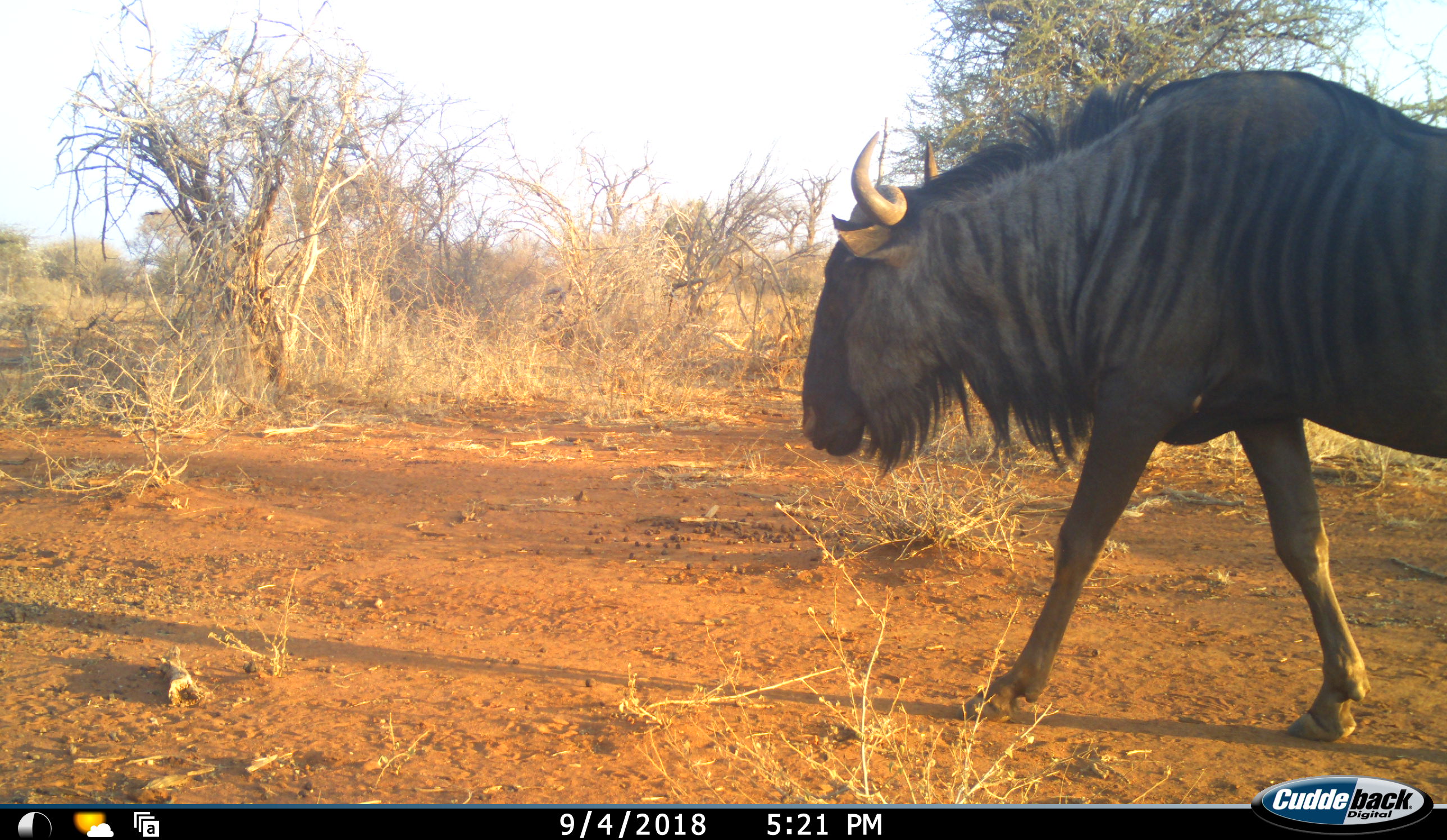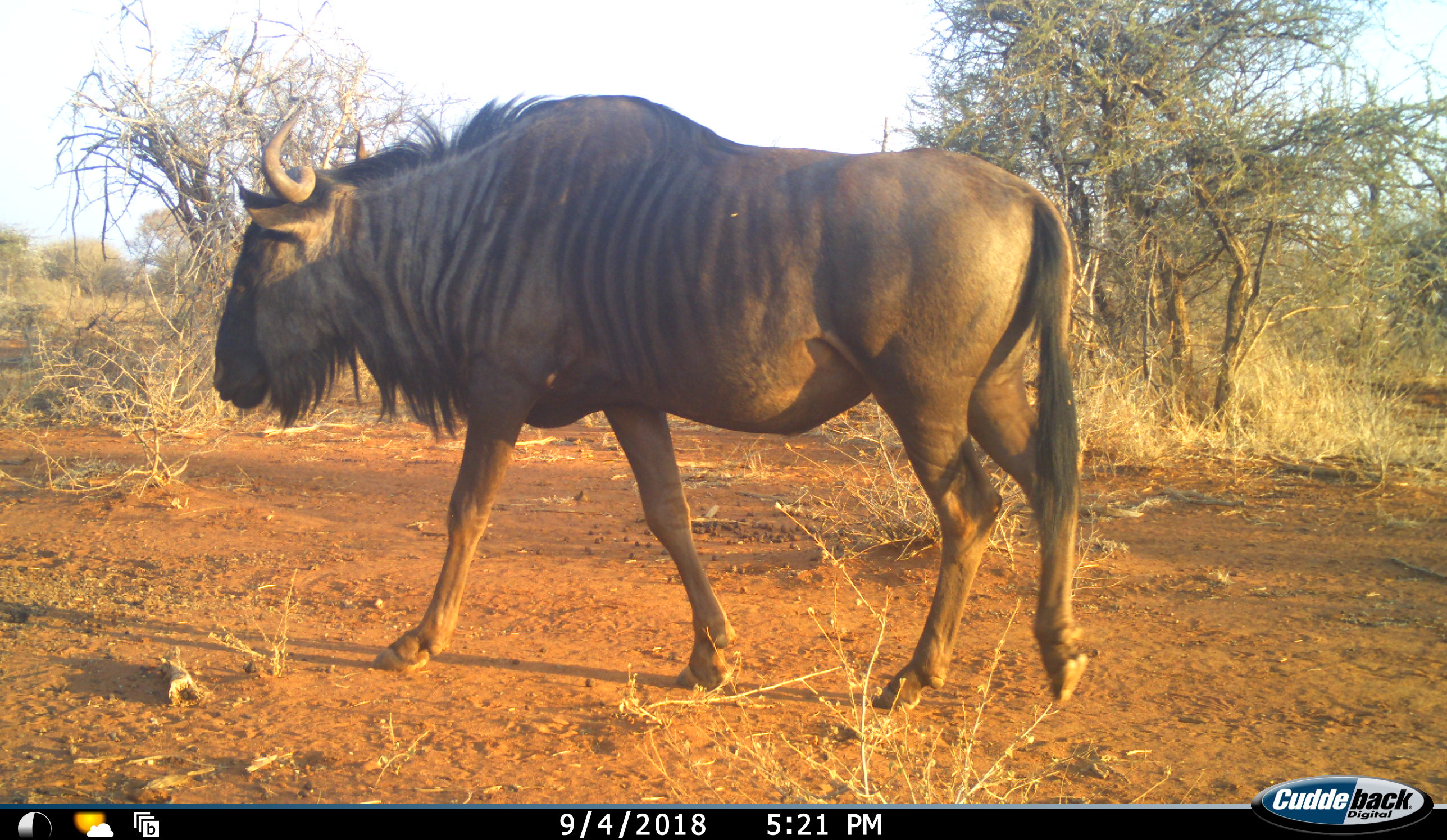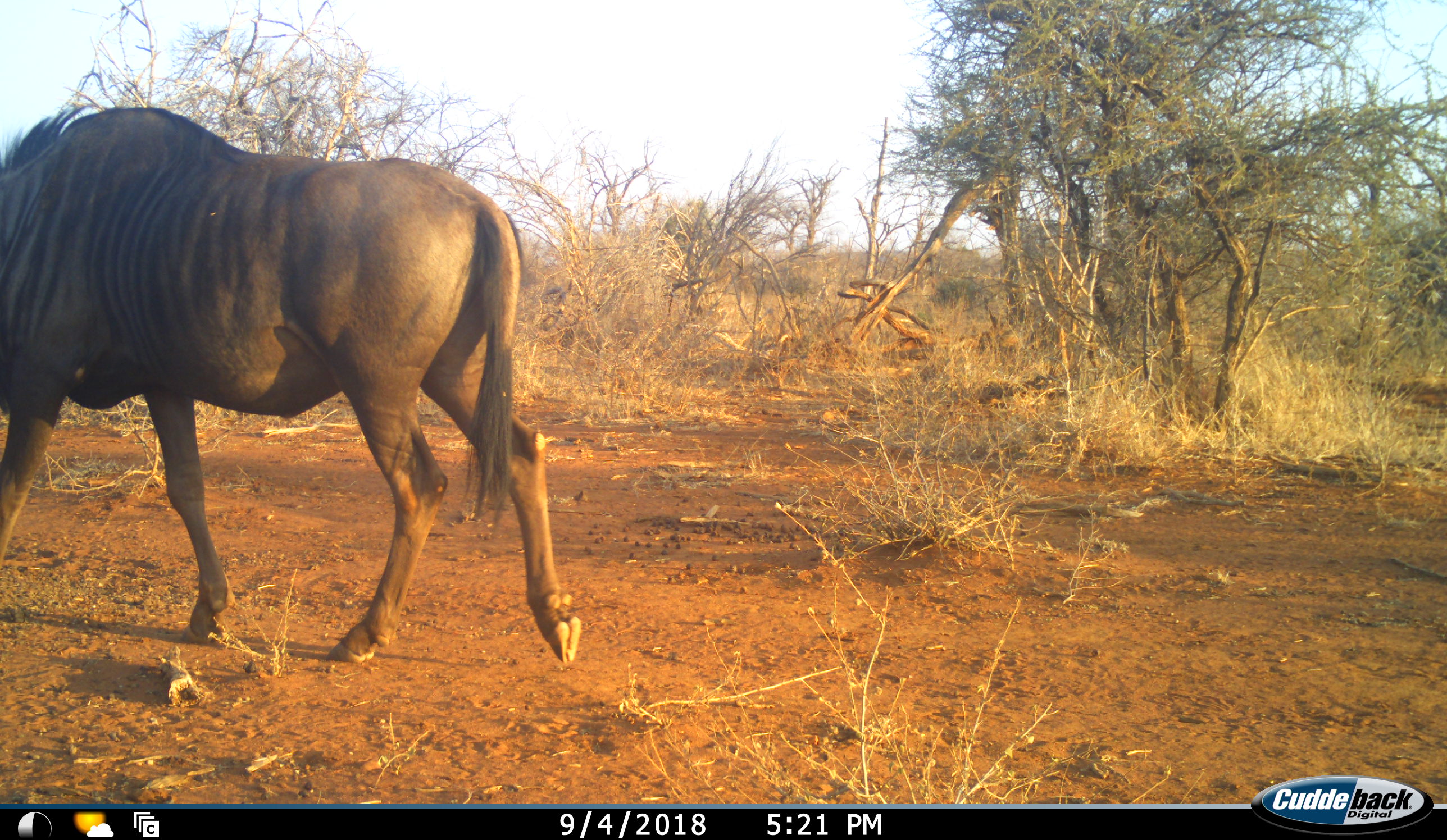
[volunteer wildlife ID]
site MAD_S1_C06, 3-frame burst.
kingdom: Animalia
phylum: Chordata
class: Mammalia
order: Artiodactyla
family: Bovidae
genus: Connochaetes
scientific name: Connochaetes taurinus taurinus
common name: blue wildebeest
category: wildebeestblue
Wildebeestblue (blue wildebeest) (Connochaetes taurinus taurinus), count 1. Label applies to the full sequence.